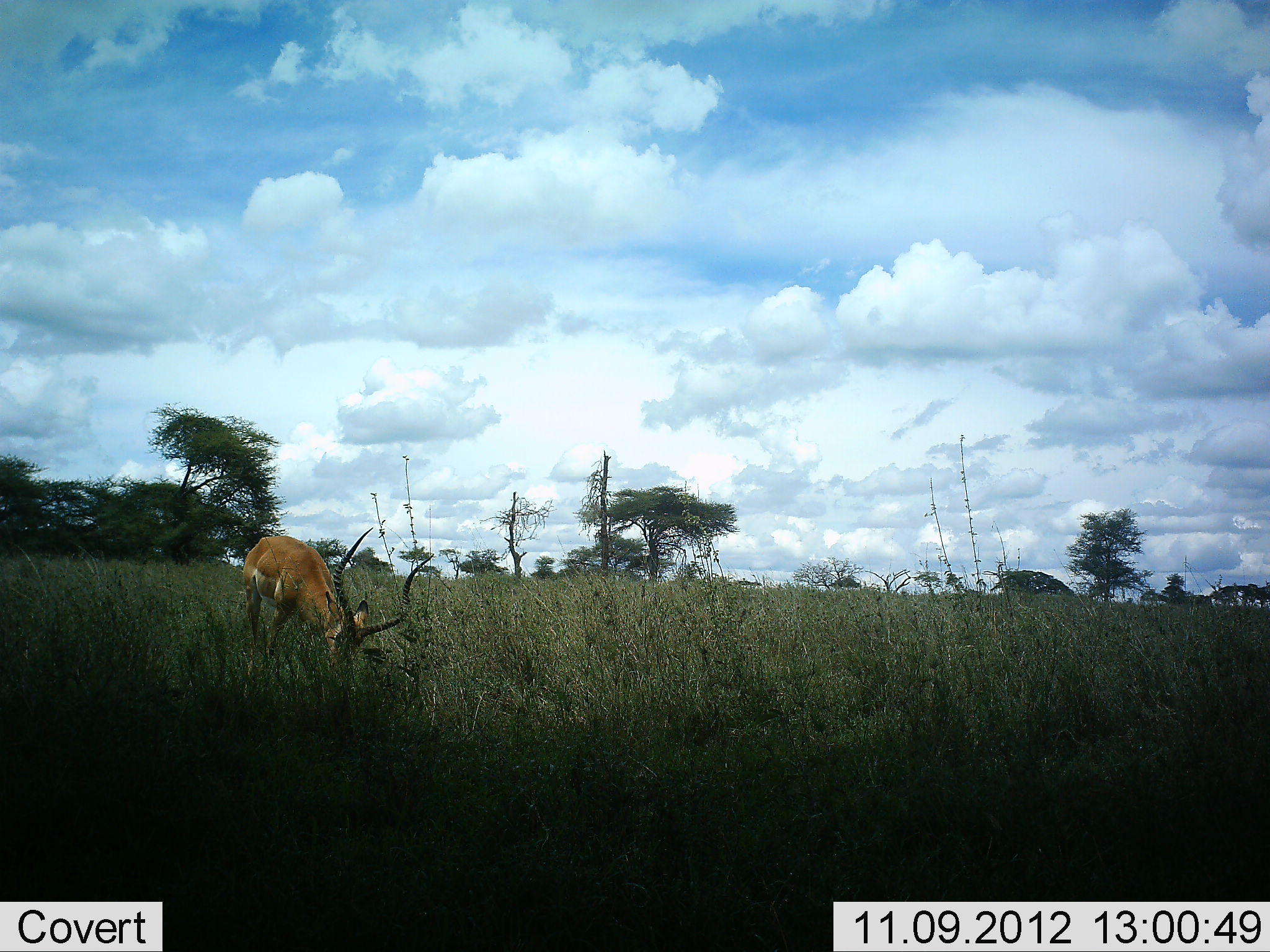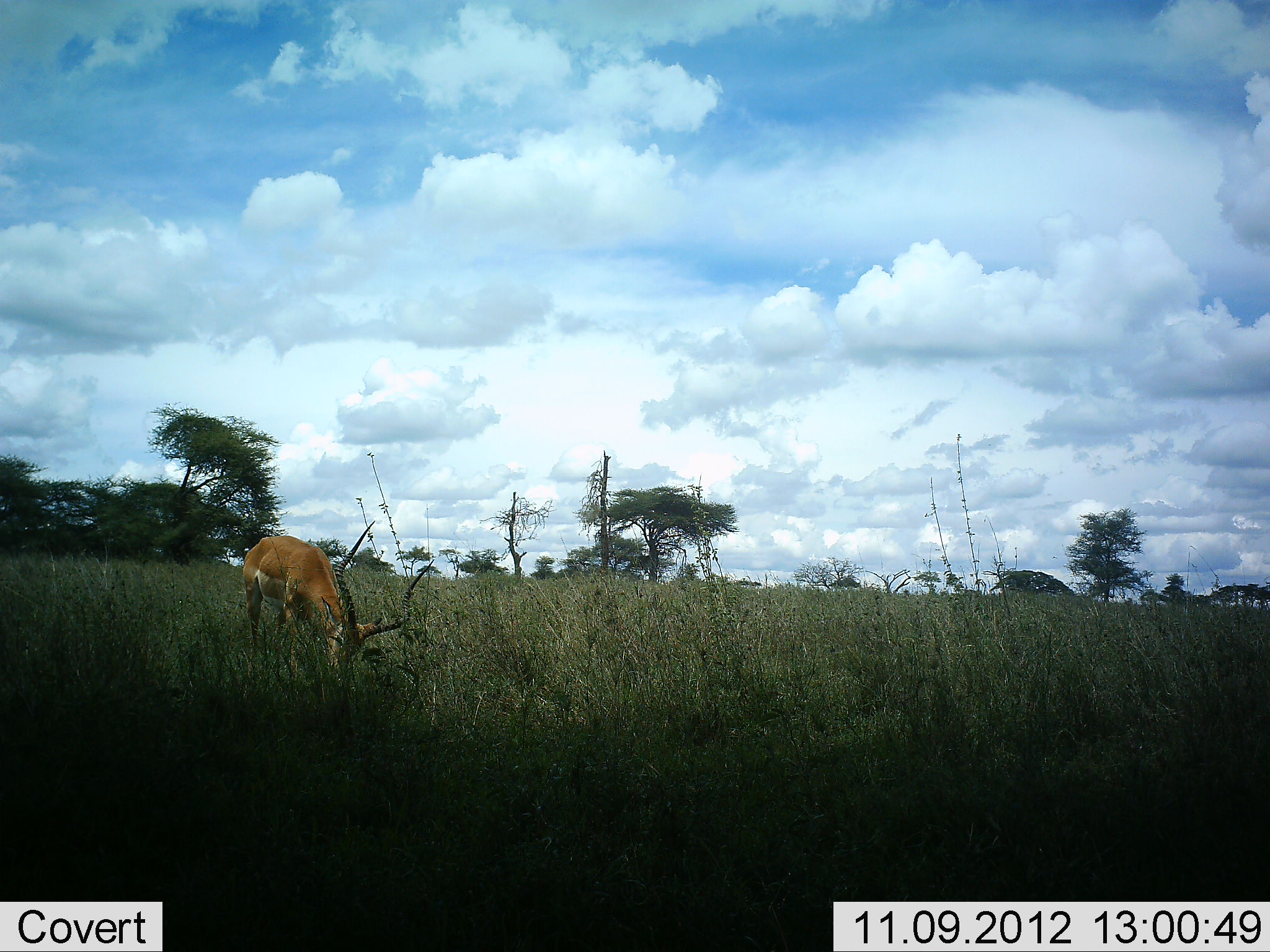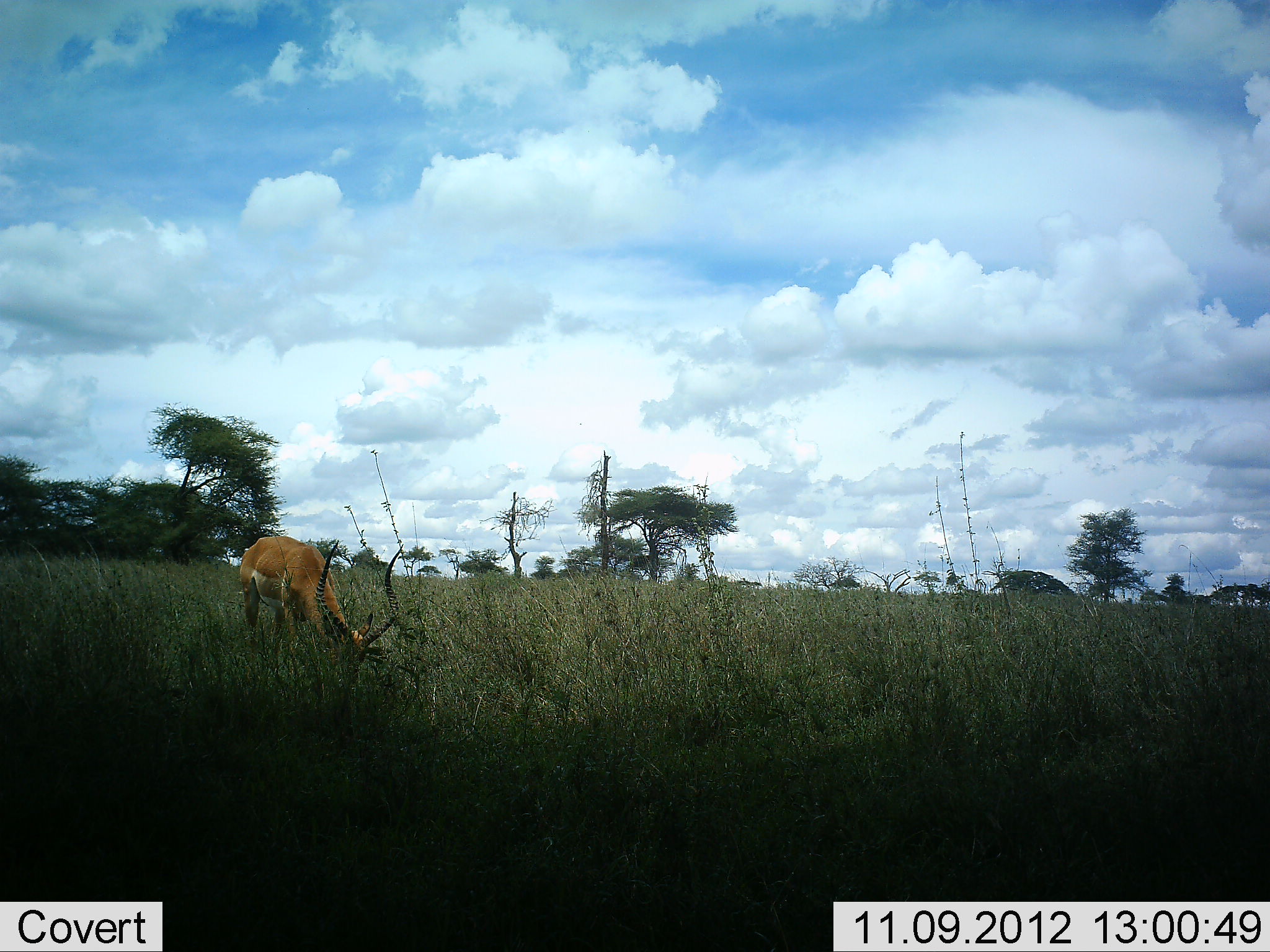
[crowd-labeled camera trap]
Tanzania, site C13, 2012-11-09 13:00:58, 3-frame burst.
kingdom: Animalia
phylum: Chordata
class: Mammalia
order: Artiodactyla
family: Bovidae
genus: Aepyceros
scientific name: Aepyceros melampus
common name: impala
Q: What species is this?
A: Impala (Aepyceros melampus).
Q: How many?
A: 1.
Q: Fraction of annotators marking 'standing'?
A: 50%.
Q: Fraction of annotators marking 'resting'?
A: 0%.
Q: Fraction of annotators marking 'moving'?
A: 0%.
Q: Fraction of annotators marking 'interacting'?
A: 0%.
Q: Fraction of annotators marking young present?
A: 0%.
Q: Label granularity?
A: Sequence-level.